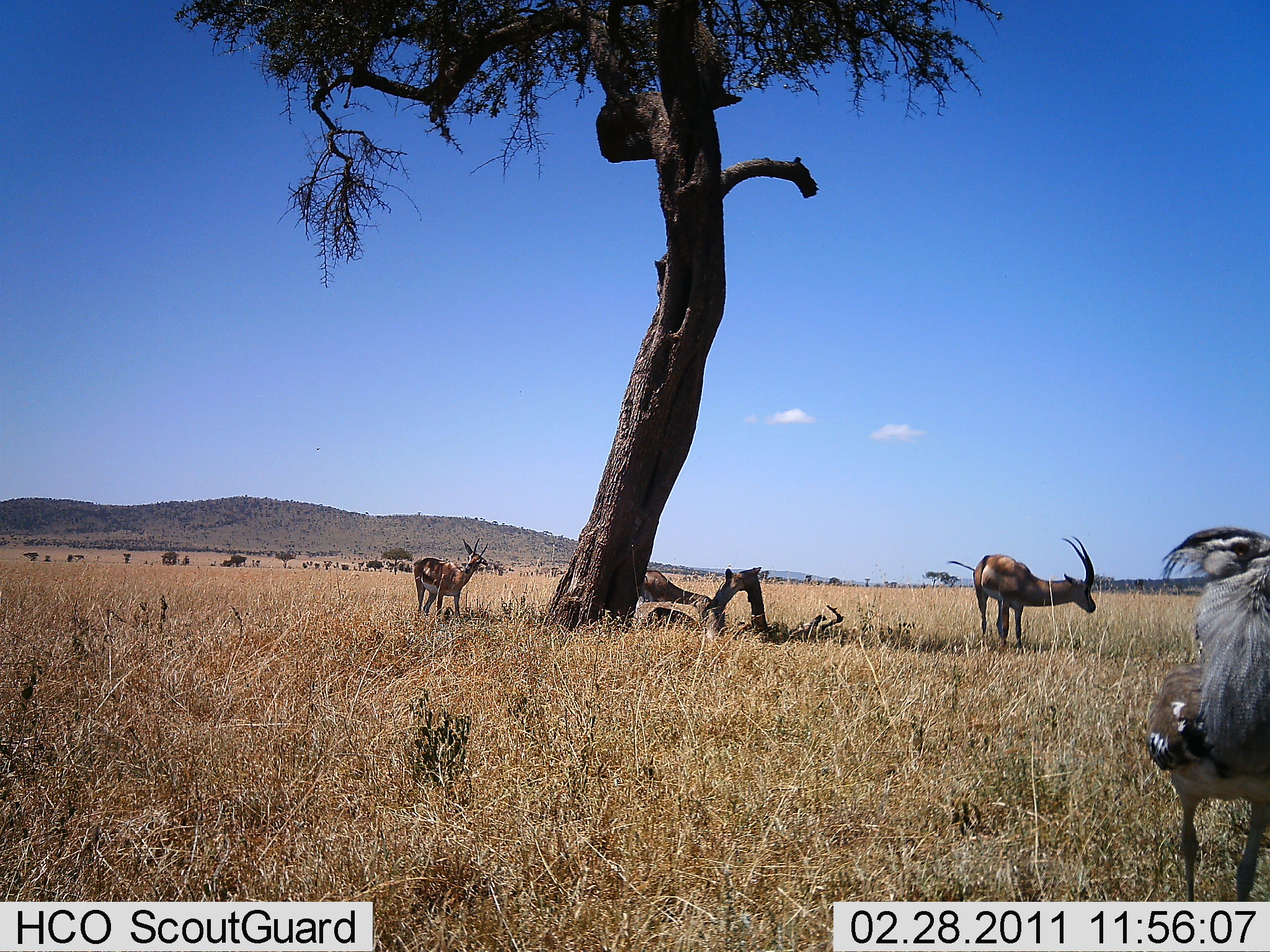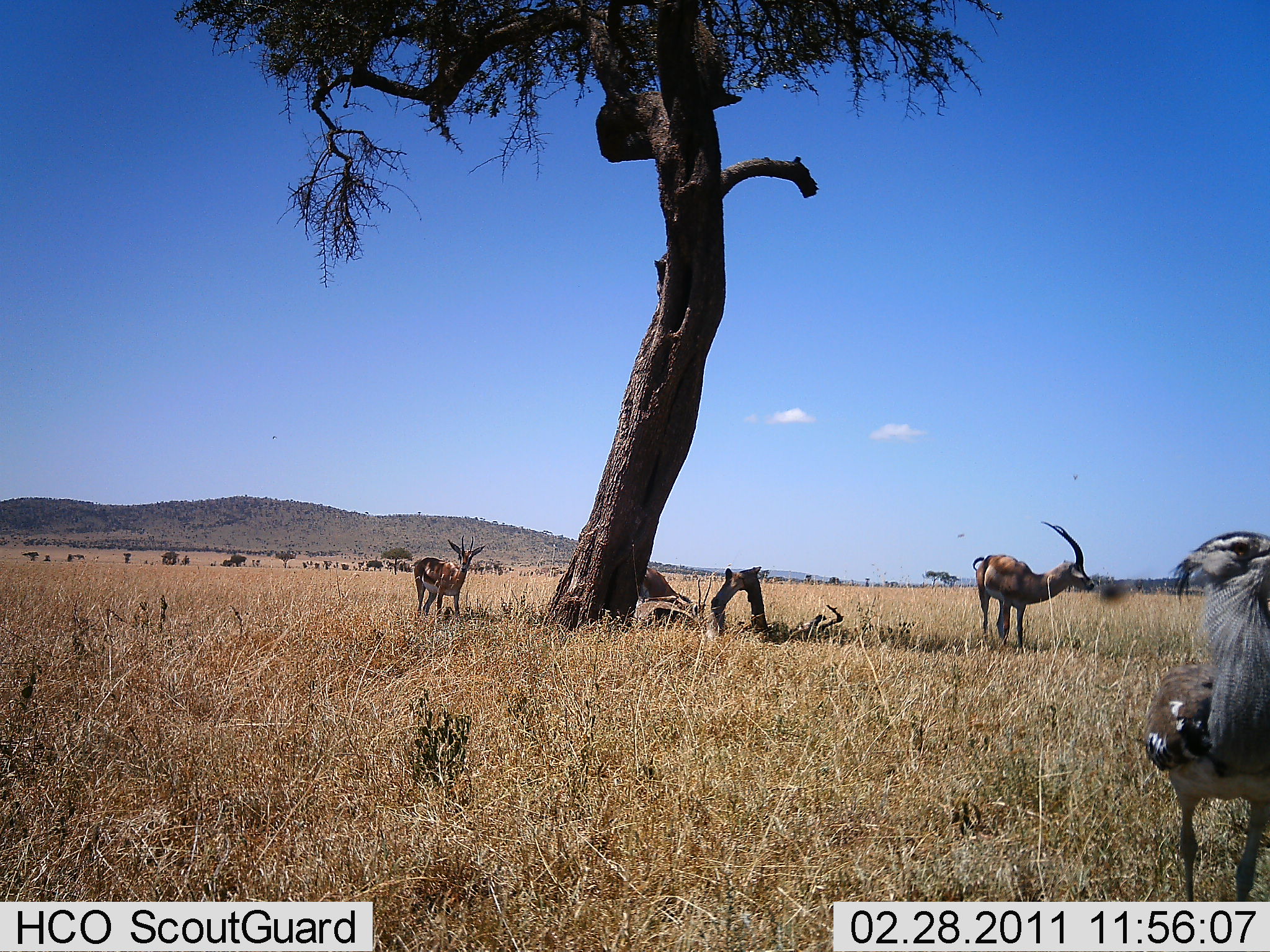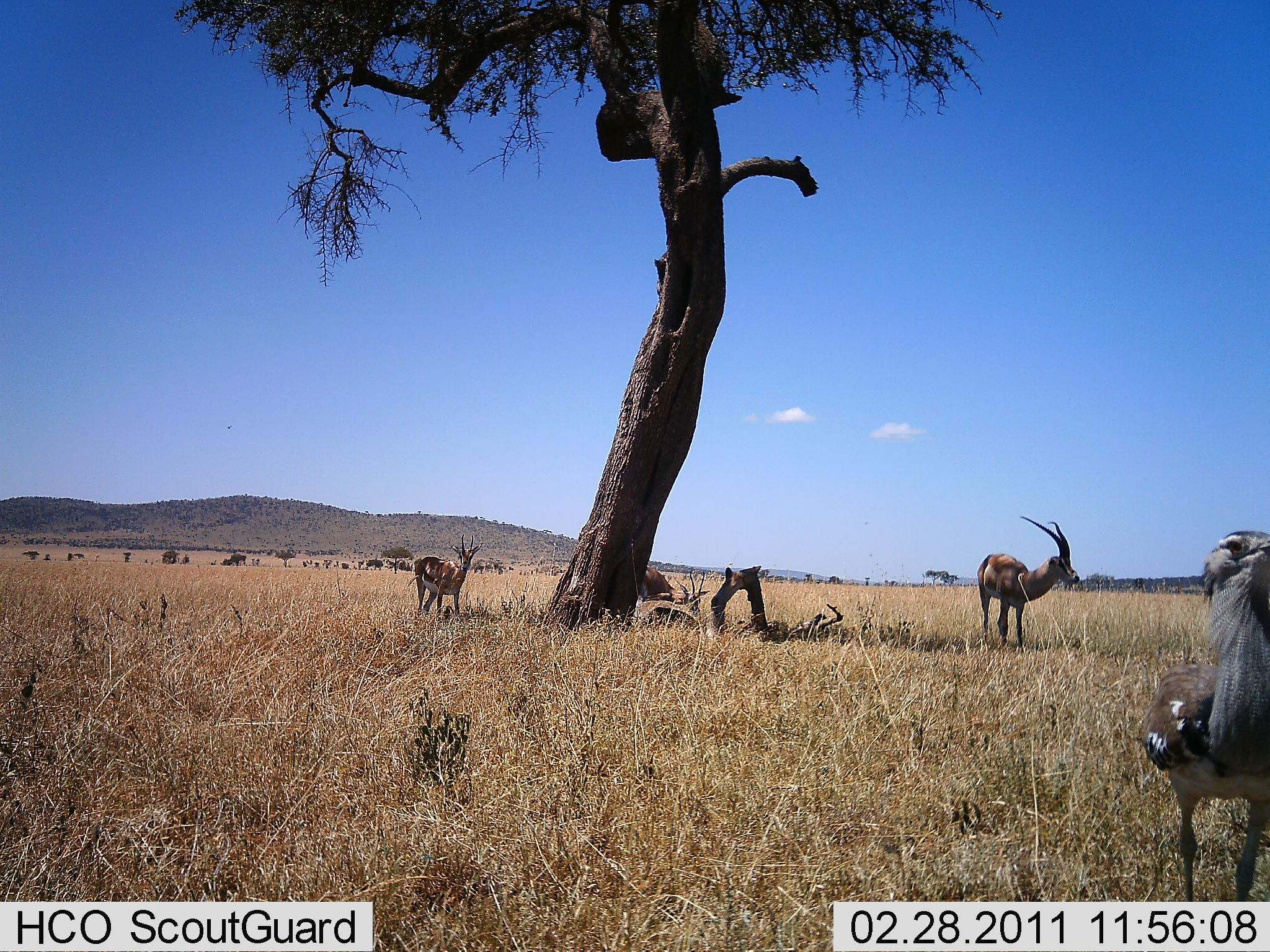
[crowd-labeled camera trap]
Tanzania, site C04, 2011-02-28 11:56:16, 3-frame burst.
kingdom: Animalia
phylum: Chordata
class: Mammalia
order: Artiodactyla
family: Bovidae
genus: Nanger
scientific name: Nanger granti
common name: grant's gazelle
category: gazellegrants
Gazellegrants (grant's gazelle) (Nanger granti), count 3. Behavior (volunteer vote fractions): standing 100%, resting 25%, moving 0%, interacting 0%. Young present (vote fraction): 0%. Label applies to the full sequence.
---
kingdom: Animalia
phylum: Chordata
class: Aves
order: Otidiformes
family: Otididae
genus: Ardeotis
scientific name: Ardeotis kori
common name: kori bustard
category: koribustard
Koribustard (kori bustard) (Ardeotis kori), count 1. Behavior (volunteer vote fractions): standing 100%, resting 0%, moving 0%, interacting 0%. Young present (vote fraction): 0%. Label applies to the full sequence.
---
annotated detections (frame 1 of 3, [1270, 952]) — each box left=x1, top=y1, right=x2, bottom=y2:
animal: left=1142, top=526, right=1270, bottom=902; left=946, top=534, right=1097, bottom=651; left=411, top=537, right=490, bottom=625; left=638, top=570, right=727, bottom=638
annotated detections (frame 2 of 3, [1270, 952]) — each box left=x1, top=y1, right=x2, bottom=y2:
animal: left=1140, top=530, right=1270, bottom=813; left=970, top=520, right=1095, bottom=654; left=411, top=535, right=487, bottom=622; left=642, top=565, right=713, bottom=630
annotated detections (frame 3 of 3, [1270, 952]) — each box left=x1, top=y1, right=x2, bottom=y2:
animal: left=1139, top=531, right=1270, bottom=813; left=975, top=515, right=1083, bottom=654; left=406, top=534, right=480, bottom=622; left=641, top=566, right=711, bottom=622